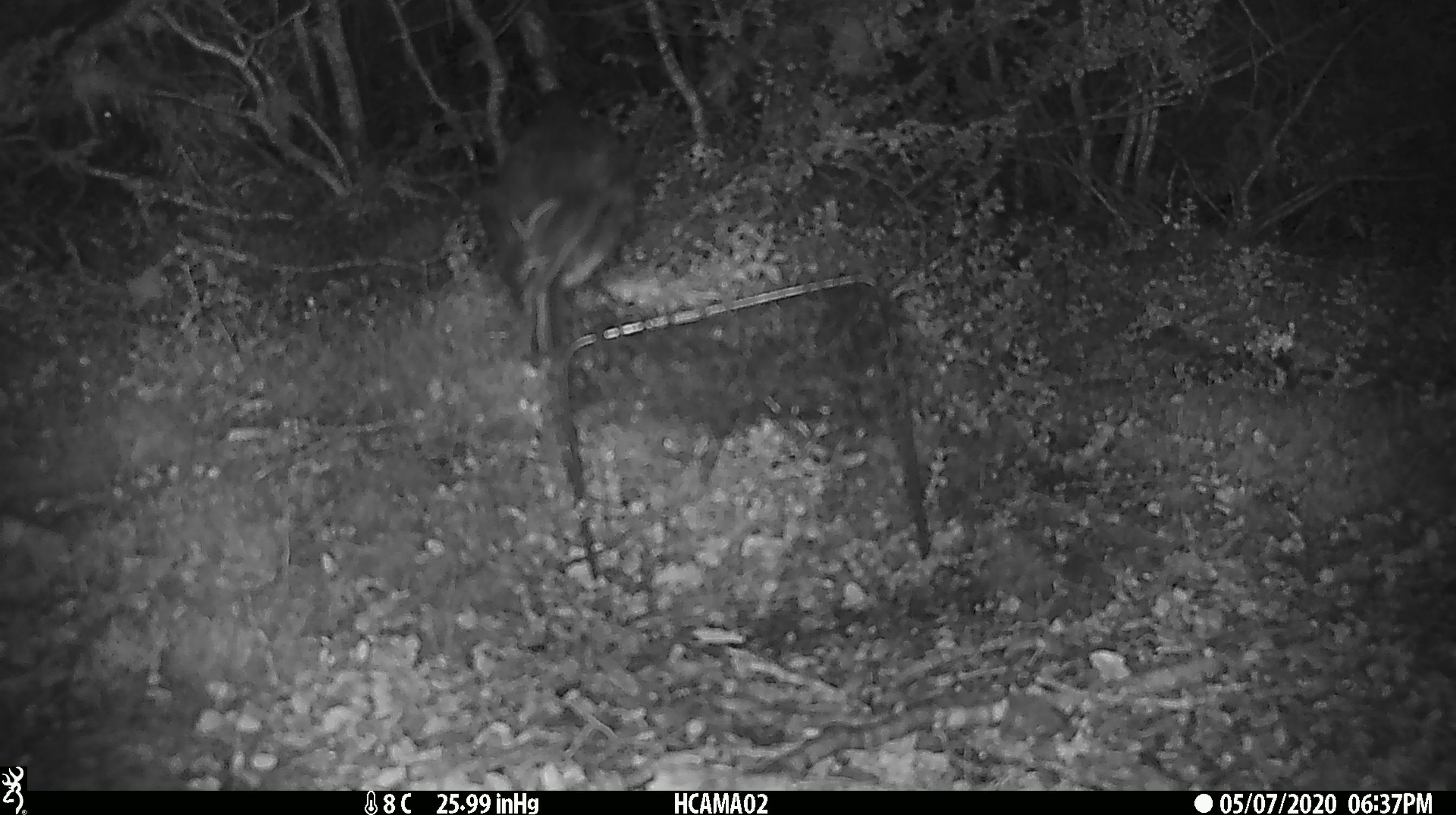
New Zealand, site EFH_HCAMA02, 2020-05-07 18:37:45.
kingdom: Animalia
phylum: Chordata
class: Aves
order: Passeriformes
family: Petroicidae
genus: Petroica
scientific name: Petroica australis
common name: new zealand robin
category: robin